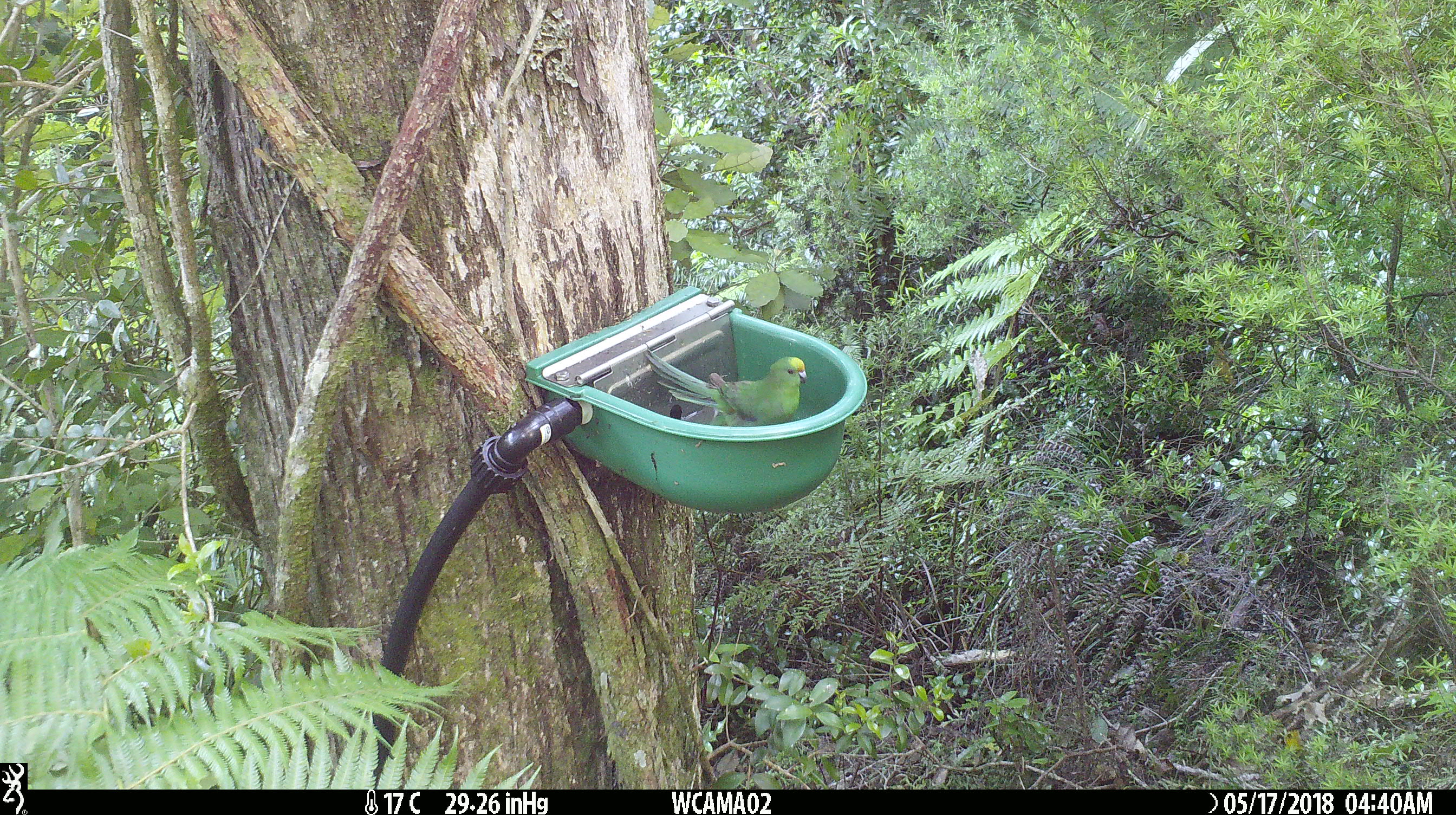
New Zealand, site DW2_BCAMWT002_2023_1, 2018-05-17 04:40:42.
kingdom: Animalia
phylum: Chordata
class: Aves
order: Psittaciformes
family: Psittaculidae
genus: Cyanoramphus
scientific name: Cyanoramphus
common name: parakeet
Parakeet (Cyanoramphus).